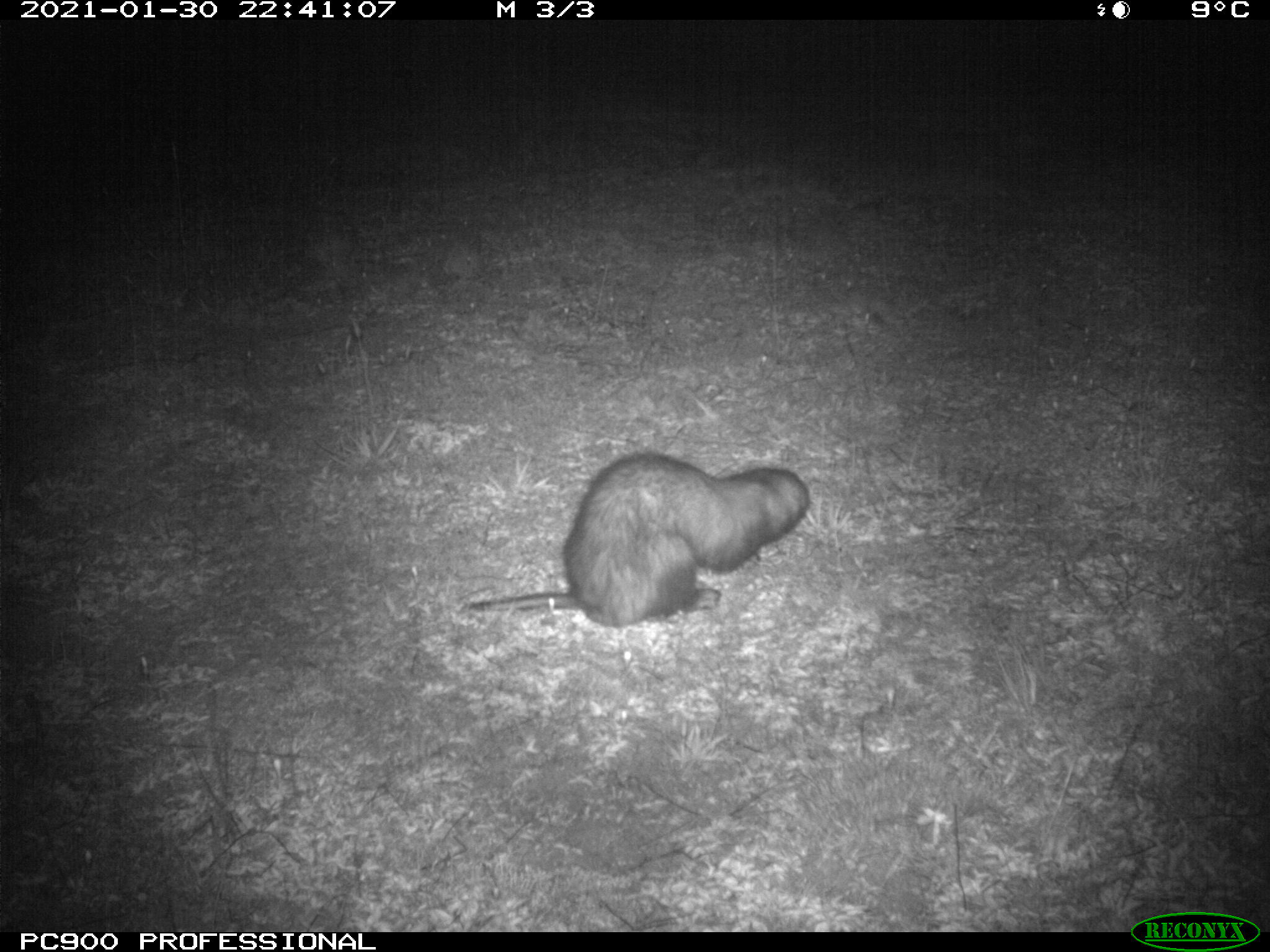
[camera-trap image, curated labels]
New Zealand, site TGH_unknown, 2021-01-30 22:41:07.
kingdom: Animalia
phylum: Chordata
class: Mammalia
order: Carnivora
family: Mustelidae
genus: Mustela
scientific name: Mustela furo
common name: ferret